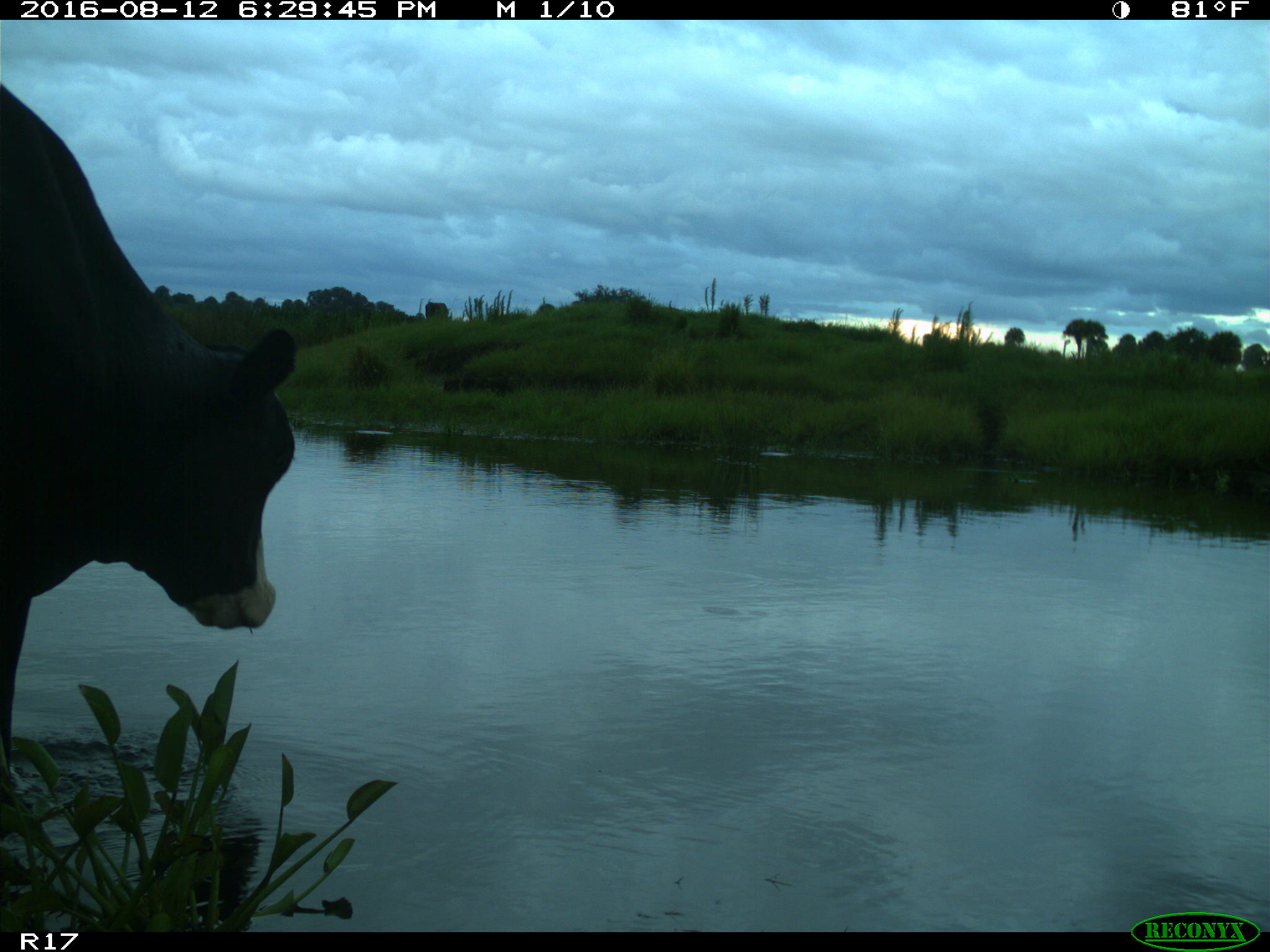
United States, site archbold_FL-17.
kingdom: Animalia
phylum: Chordata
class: Mammalia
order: Artiodactyla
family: Bovidae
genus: Bos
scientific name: Bos taurus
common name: domestic cow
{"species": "Bos taurus (domestic cow)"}